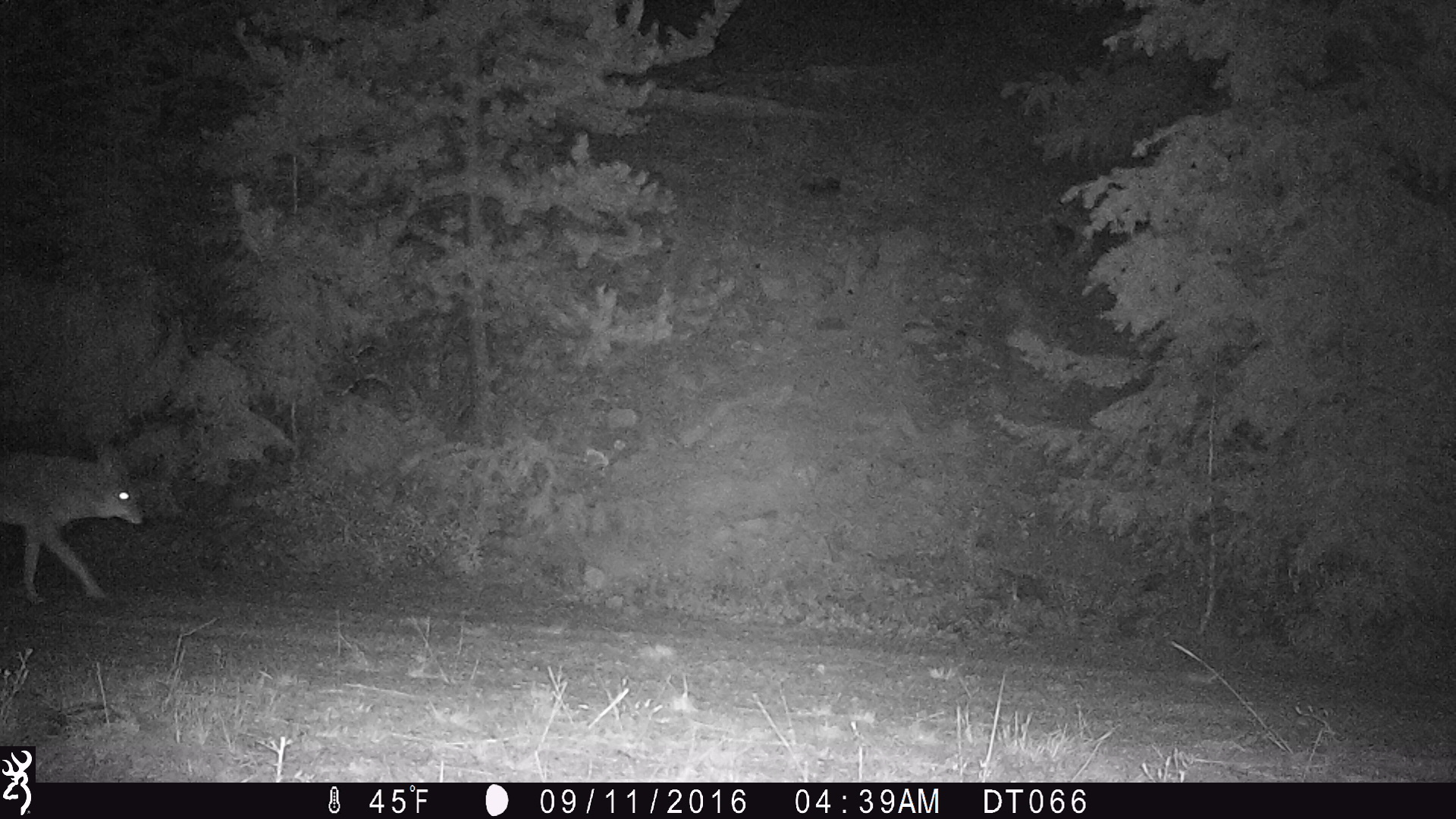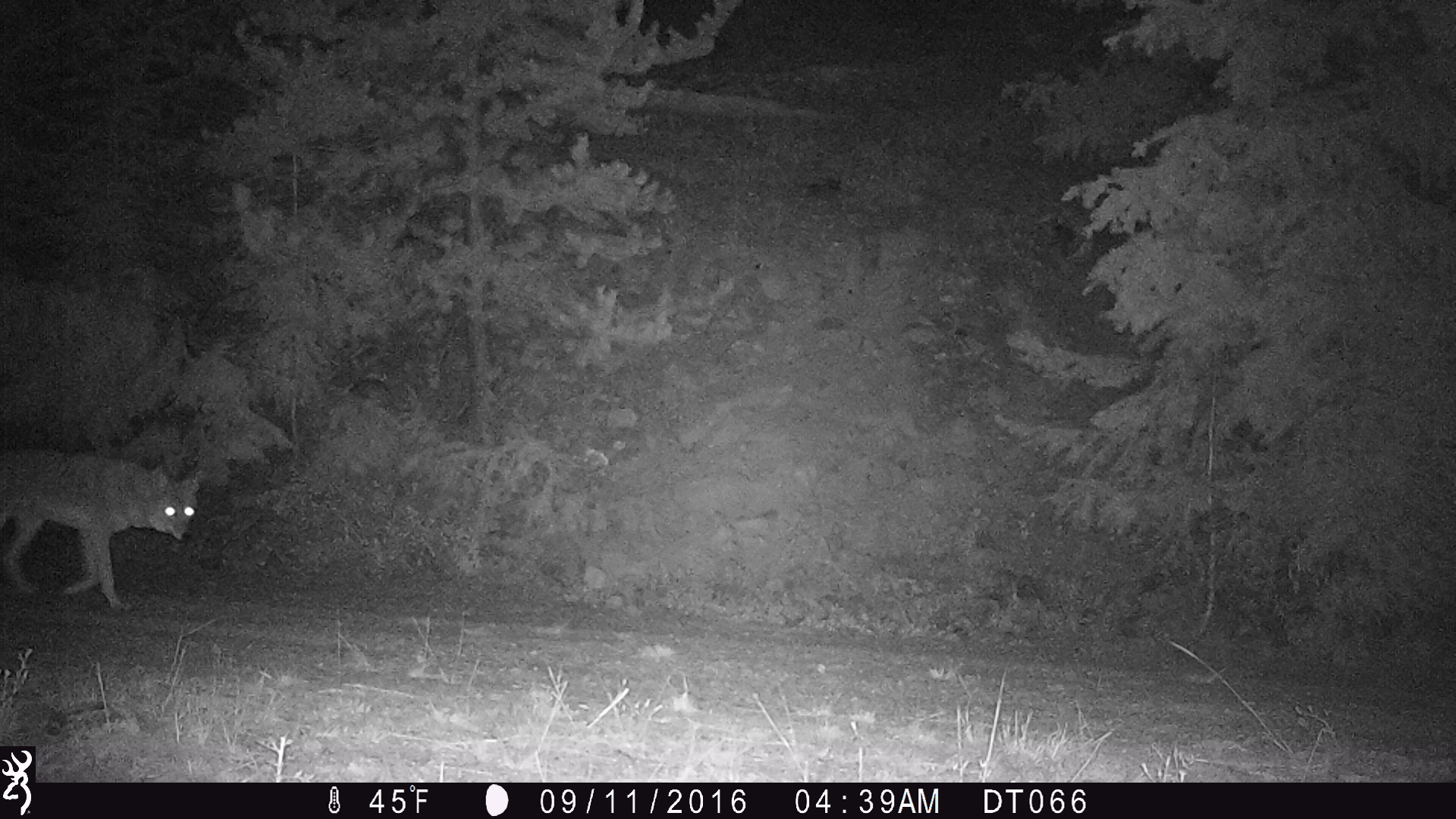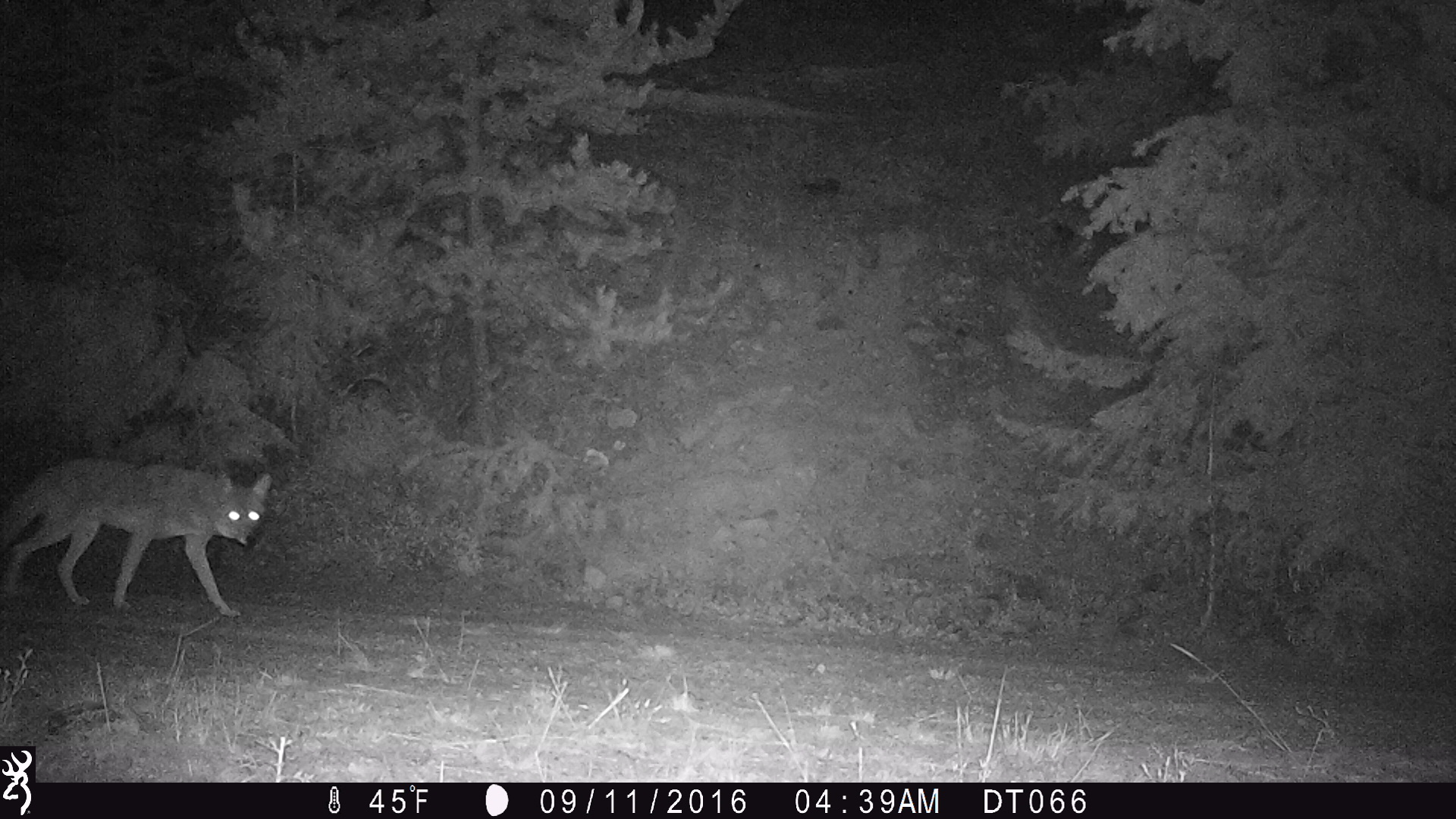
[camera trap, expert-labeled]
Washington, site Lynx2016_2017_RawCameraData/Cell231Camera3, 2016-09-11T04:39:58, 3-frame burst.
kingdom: Animalia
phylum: Chordata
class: Mammalia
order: Carnivora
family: Canidae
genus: Canis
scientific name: Canis latrans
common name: coyote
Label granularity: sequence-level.